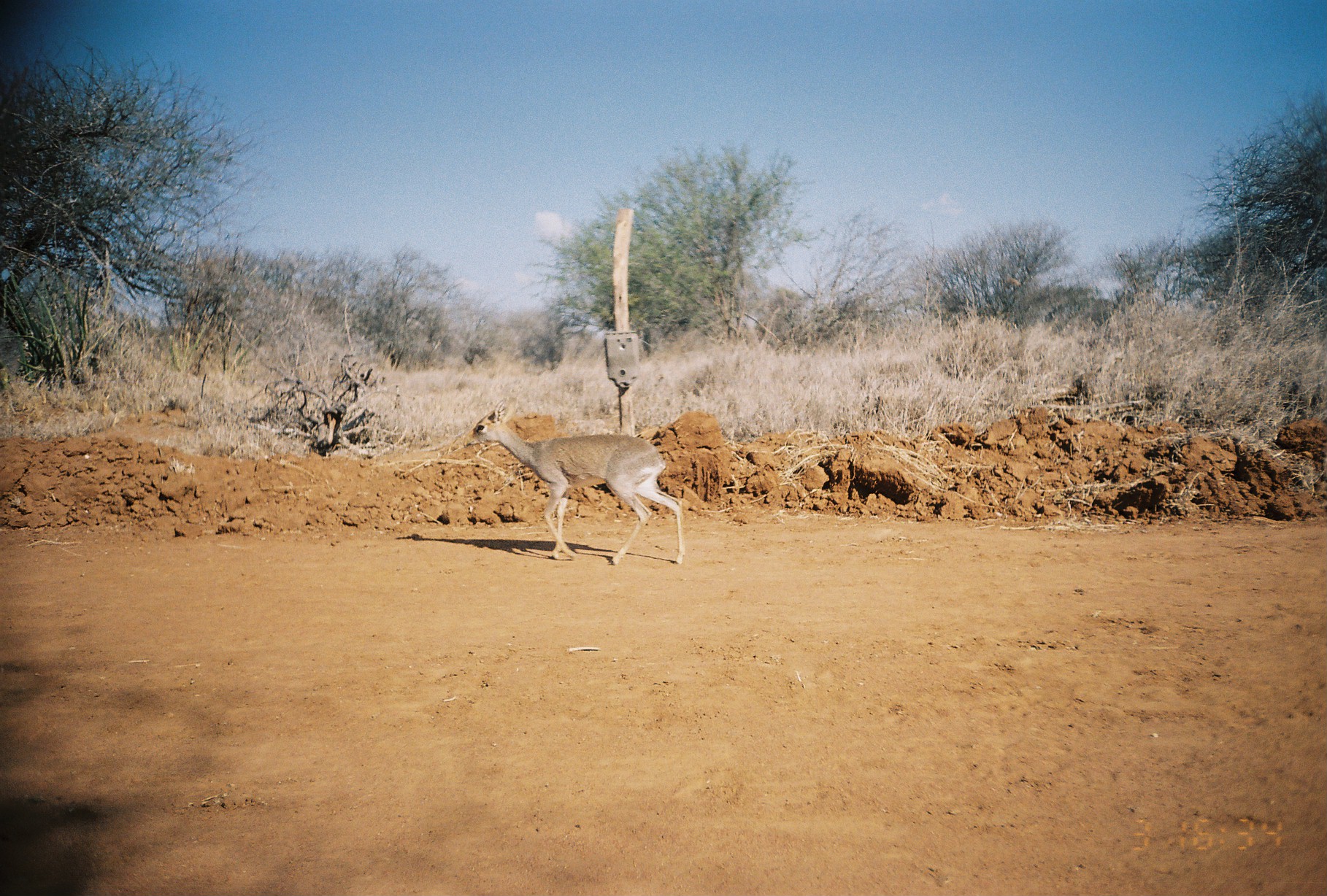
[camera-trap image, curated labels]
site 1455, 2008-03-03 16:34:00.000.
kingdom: Animalia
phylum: Chordata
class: Mammalia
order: Artiodactyla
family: Bovidae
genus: Madoqua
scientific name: Madoqua guentheri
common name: günther's dik-dik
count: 1